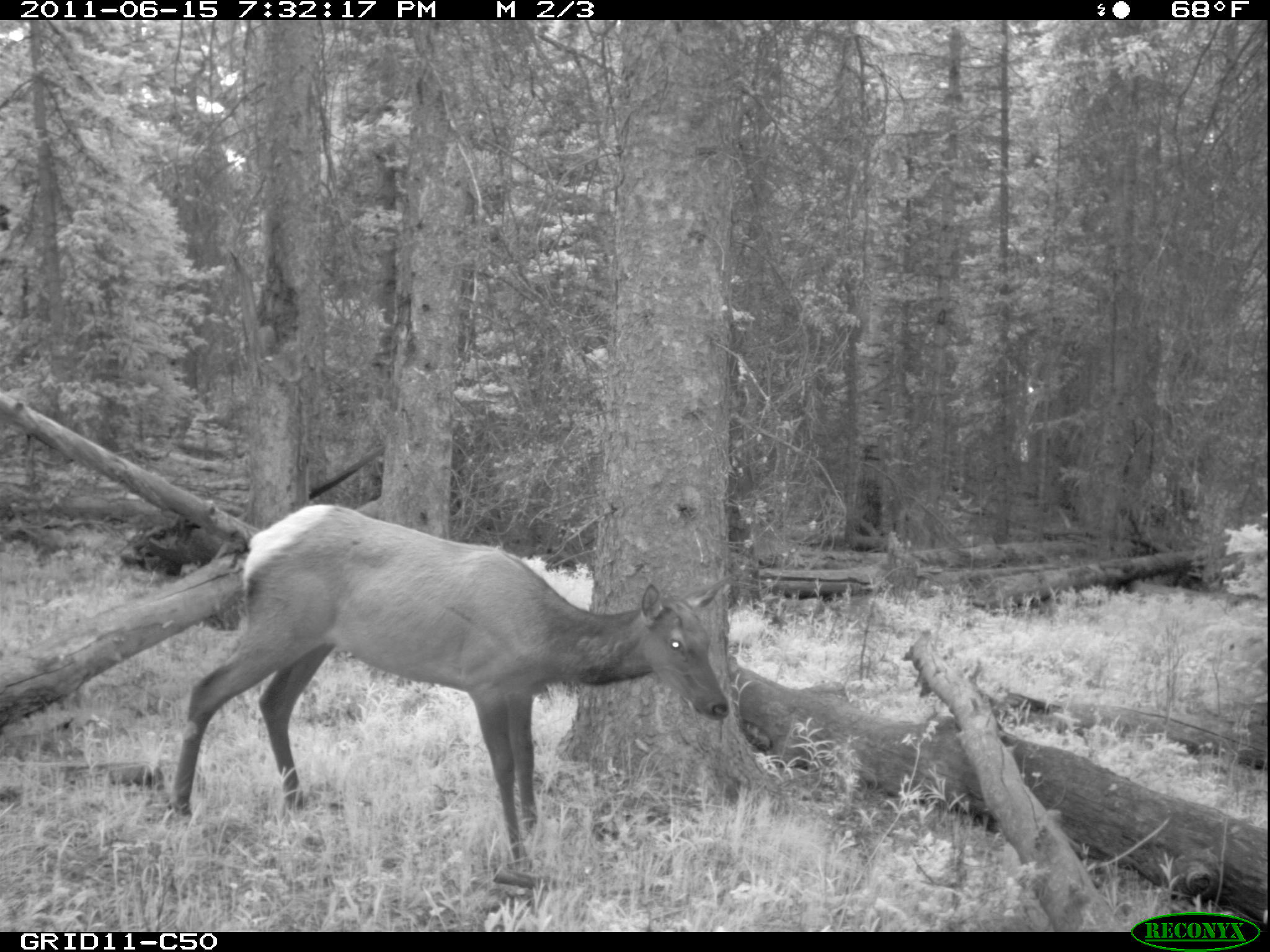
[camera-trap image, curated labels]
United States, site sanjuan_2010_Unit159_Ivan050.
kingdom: Animalia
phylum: Chordata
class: Mammalia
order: Artiodactyla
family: Cervidae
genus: Cervus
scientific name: Cervus elaphus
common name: red deer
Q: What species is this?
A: Cervus elaphus (red deer).